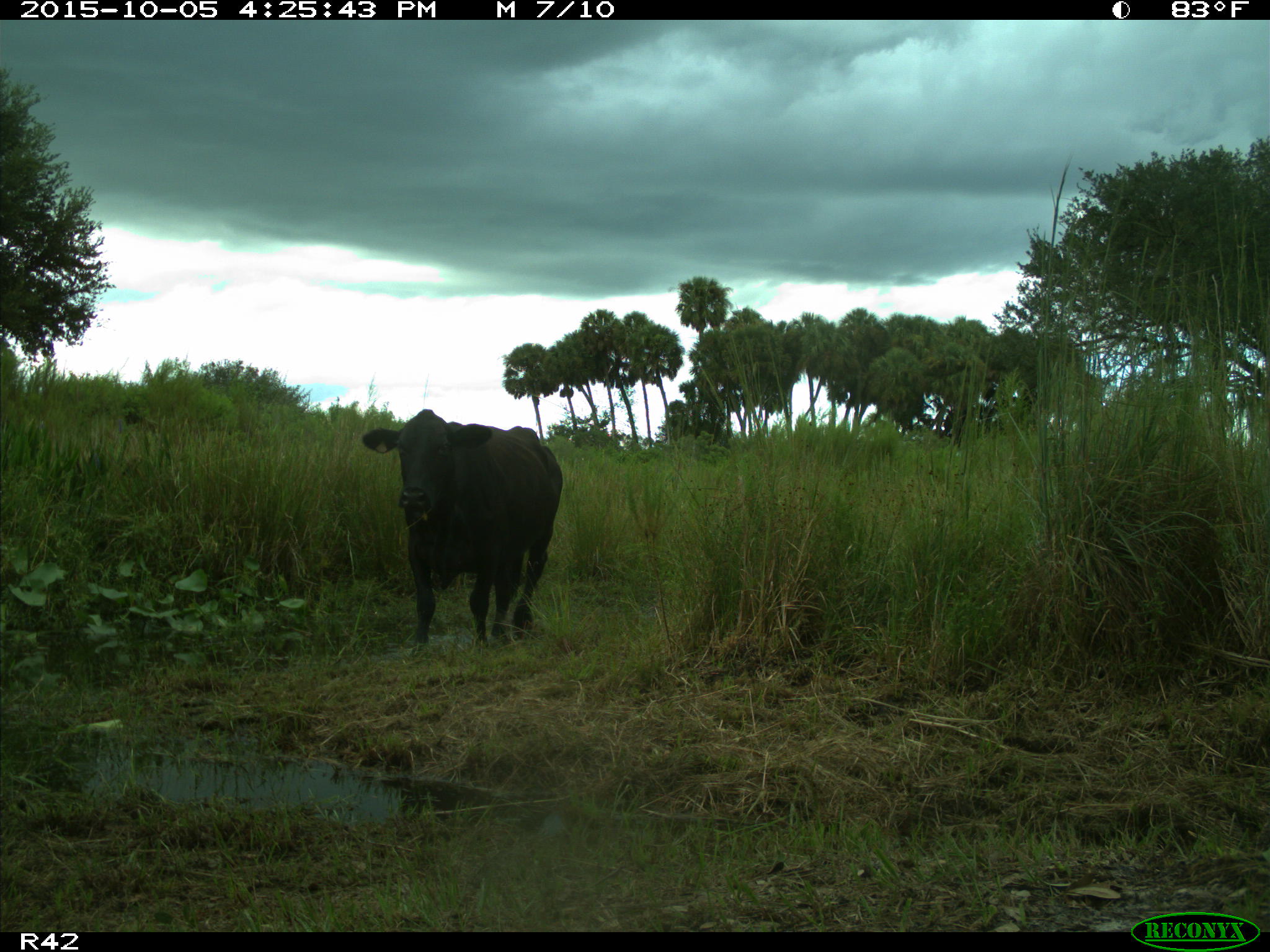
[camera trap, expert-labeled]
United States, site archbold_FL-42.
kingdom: Animalia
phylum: Chordata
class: Mammalia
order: Artiodactyla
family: Bovidae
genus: Bos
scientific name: Bos taurus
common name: domestic cow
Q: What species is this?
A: Bos taurus (domestic cow).